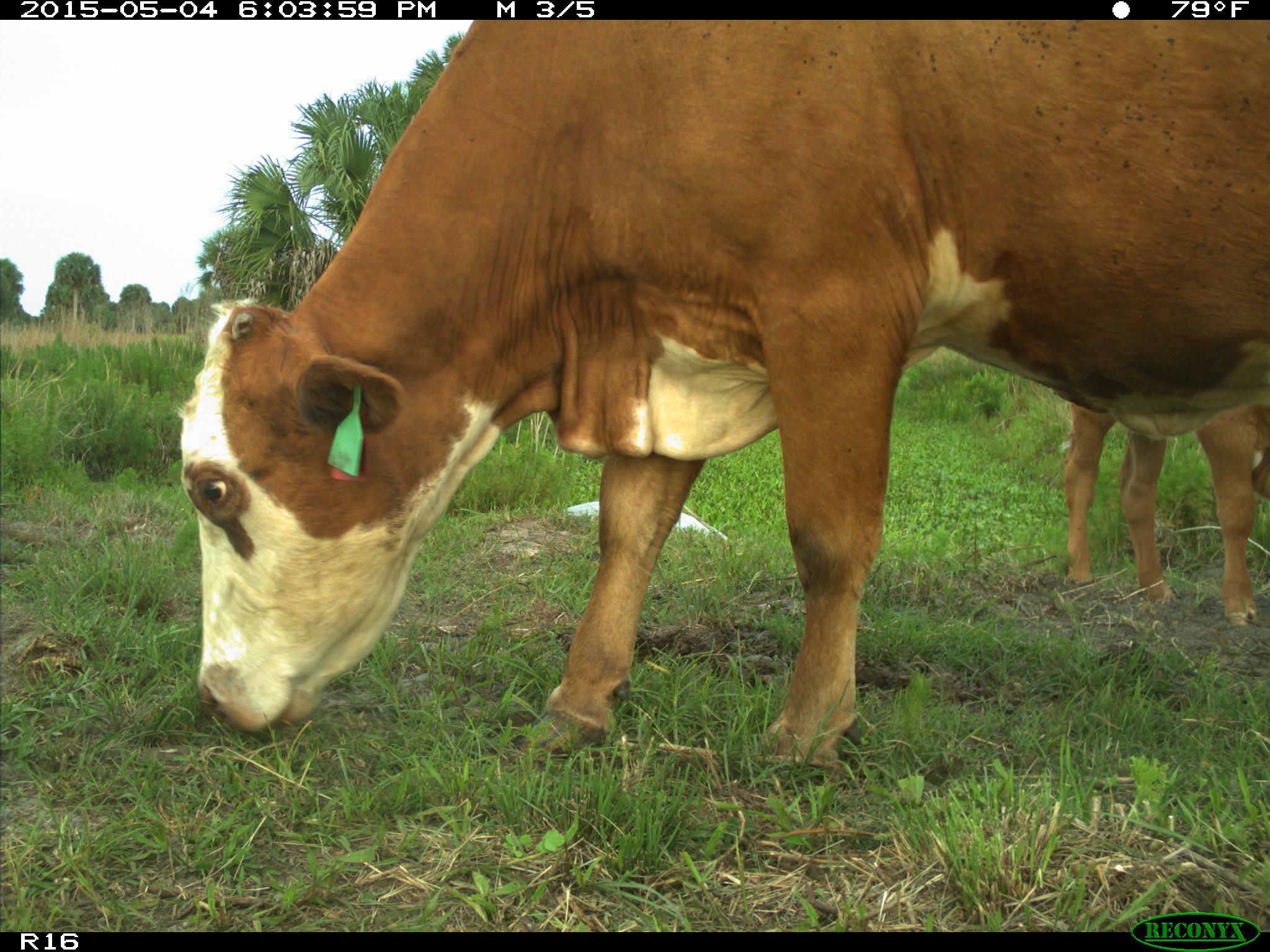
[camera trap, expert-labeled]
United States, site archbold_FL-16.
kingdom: Animalia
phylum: Chordata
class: Mammalia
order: Artiodactyla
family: Bovidae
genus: Bos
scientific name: Bos taurus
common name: domestic cow